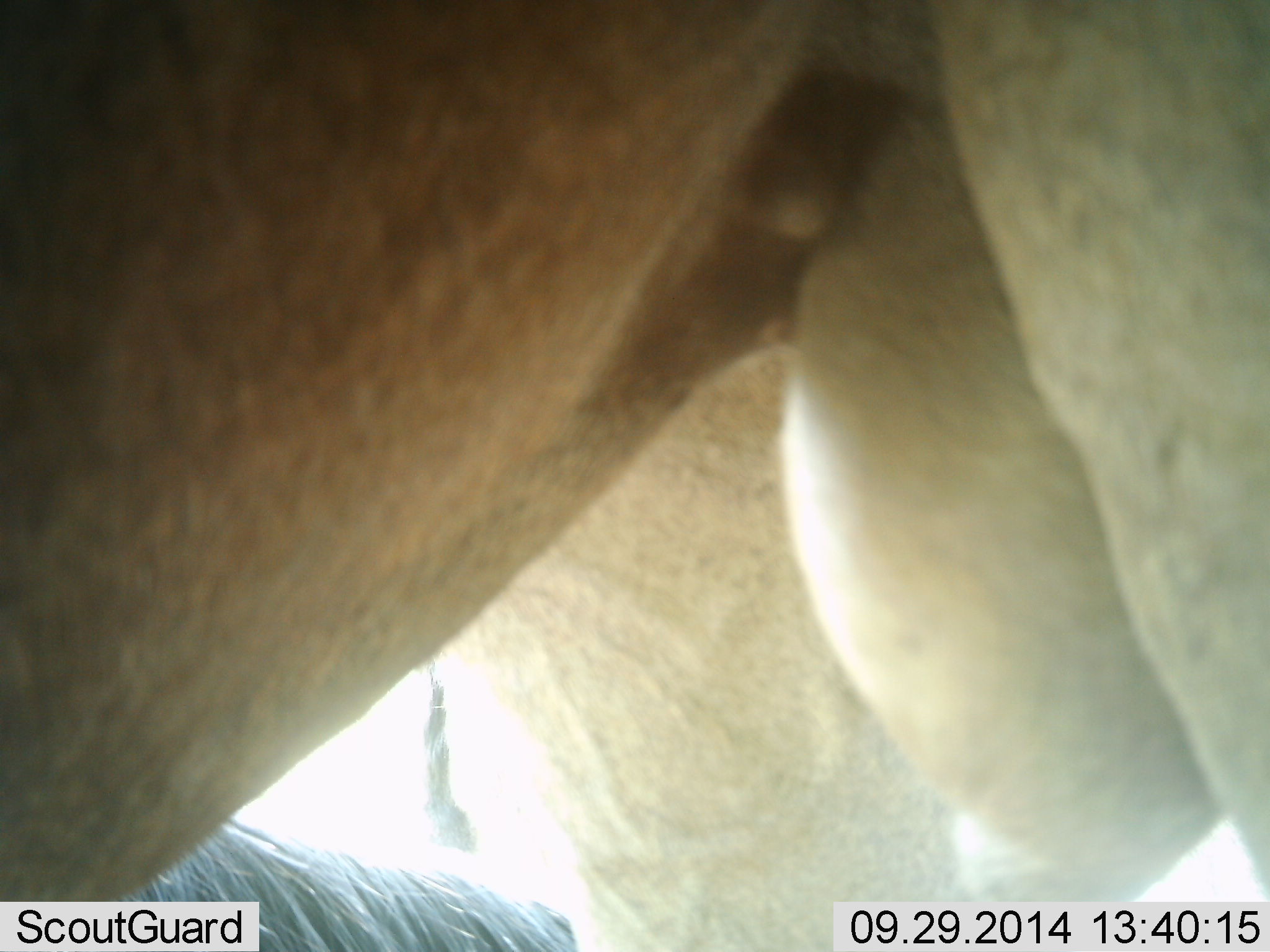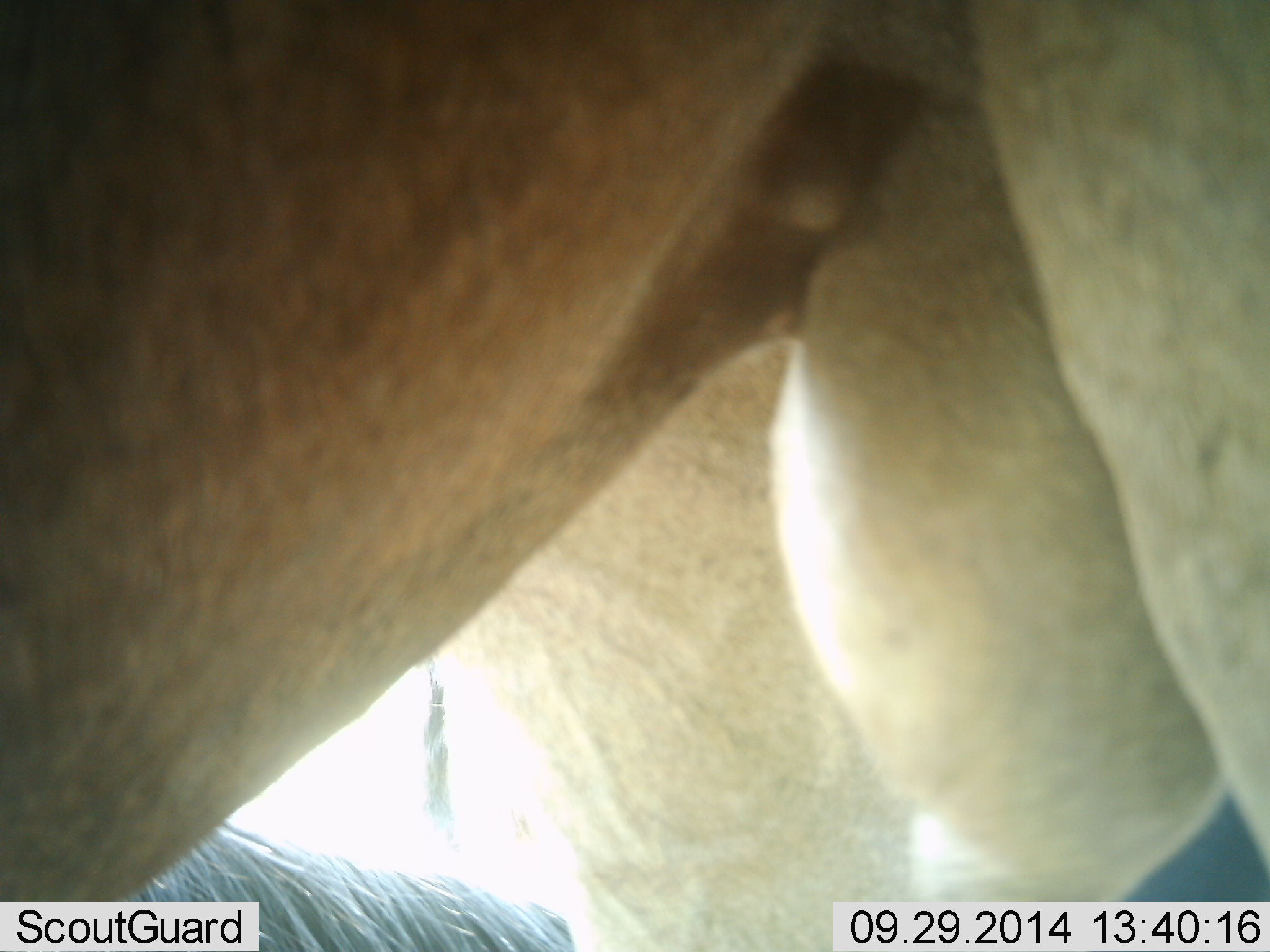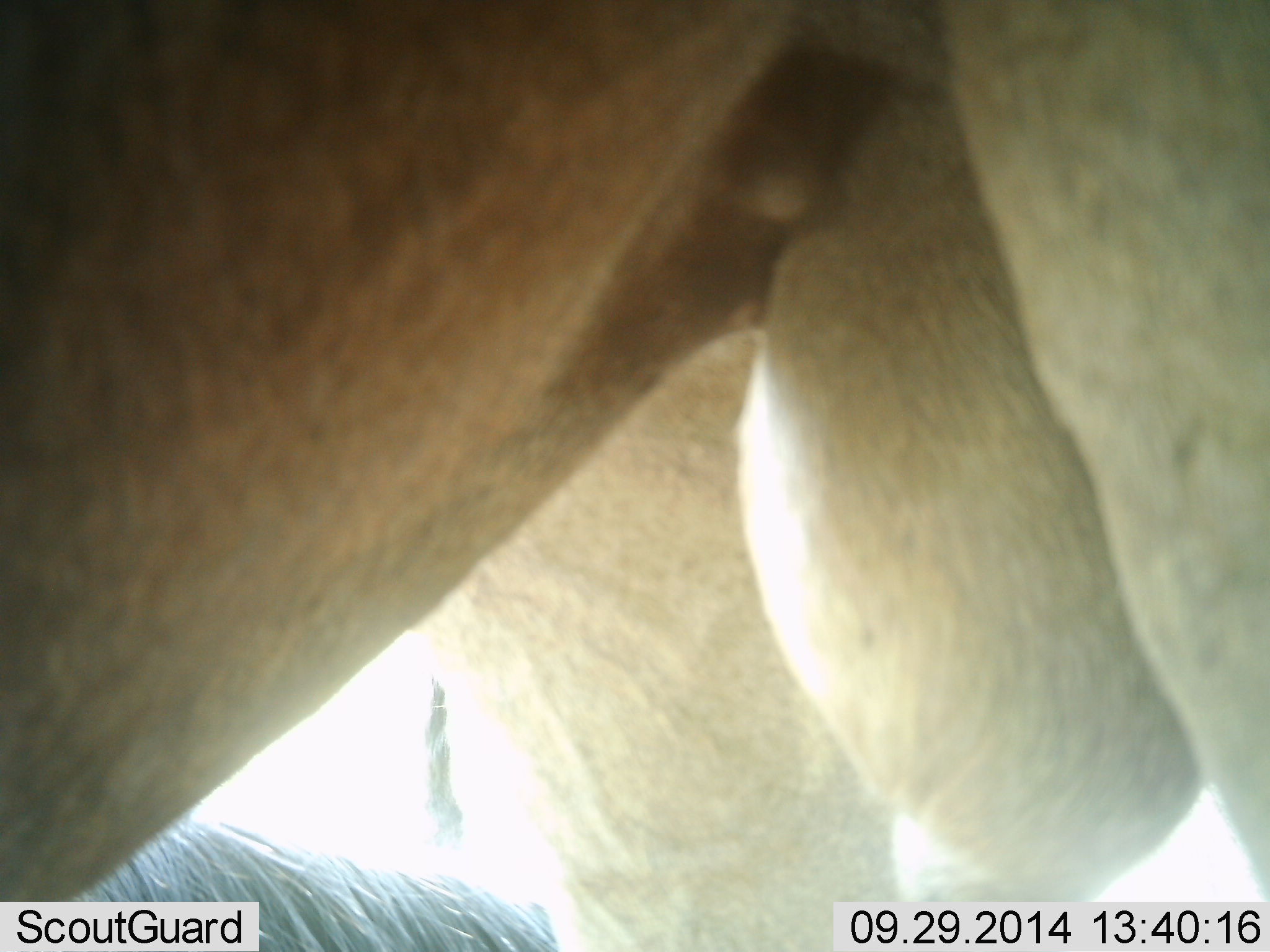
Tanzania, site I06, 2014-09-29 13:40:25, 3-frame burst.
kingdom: Animalia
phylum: Chordata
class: Mammalia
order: Artiodactyla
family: Bovidae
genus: Connochaetes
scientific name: Connochaetes taurinus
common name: blue wildebeest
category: wildebeest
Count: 2.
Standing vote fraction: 100%.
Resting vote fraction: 40%.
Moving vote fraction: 0%.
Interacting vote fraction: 0%.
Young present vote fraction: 0%.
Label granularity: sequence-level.